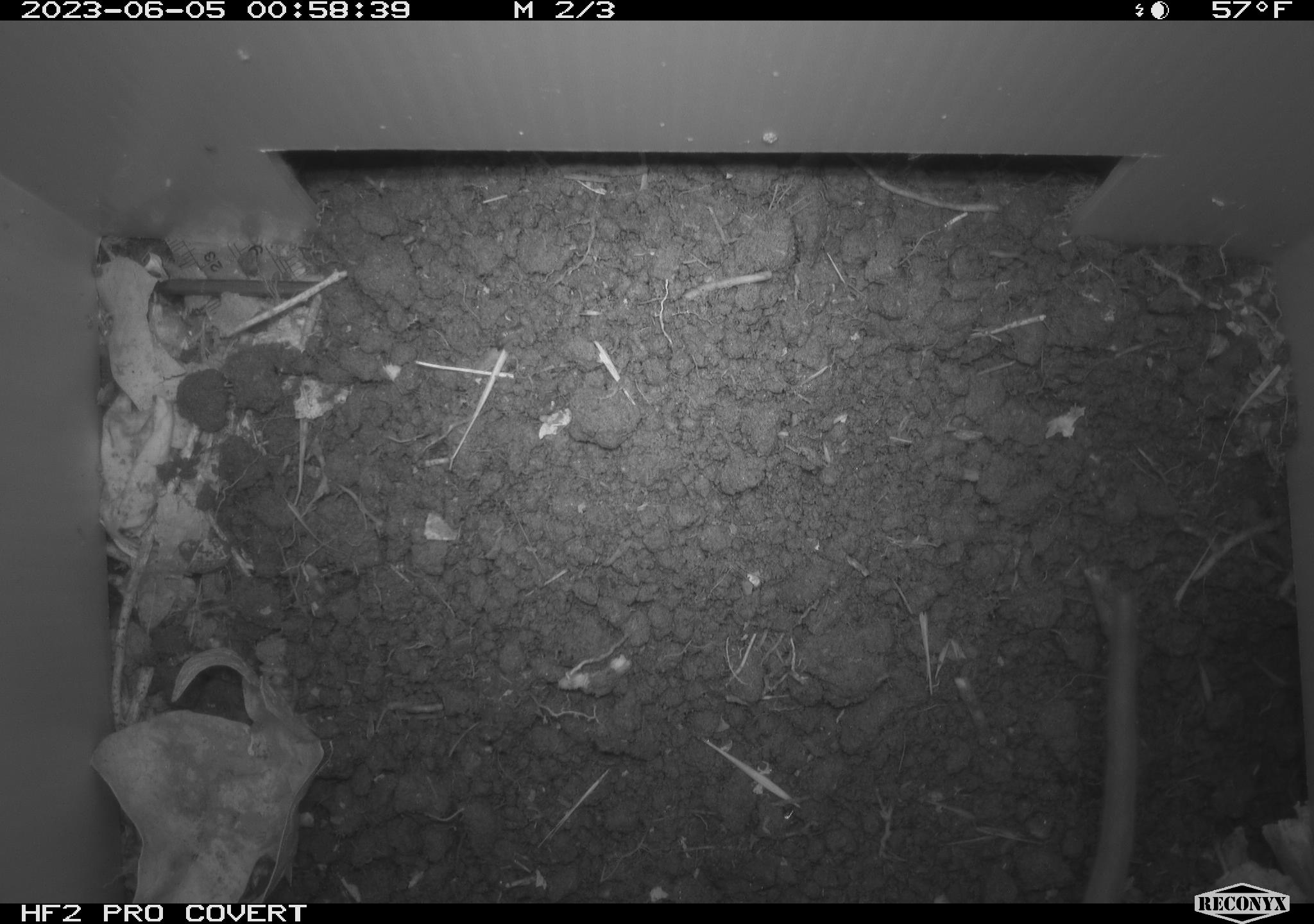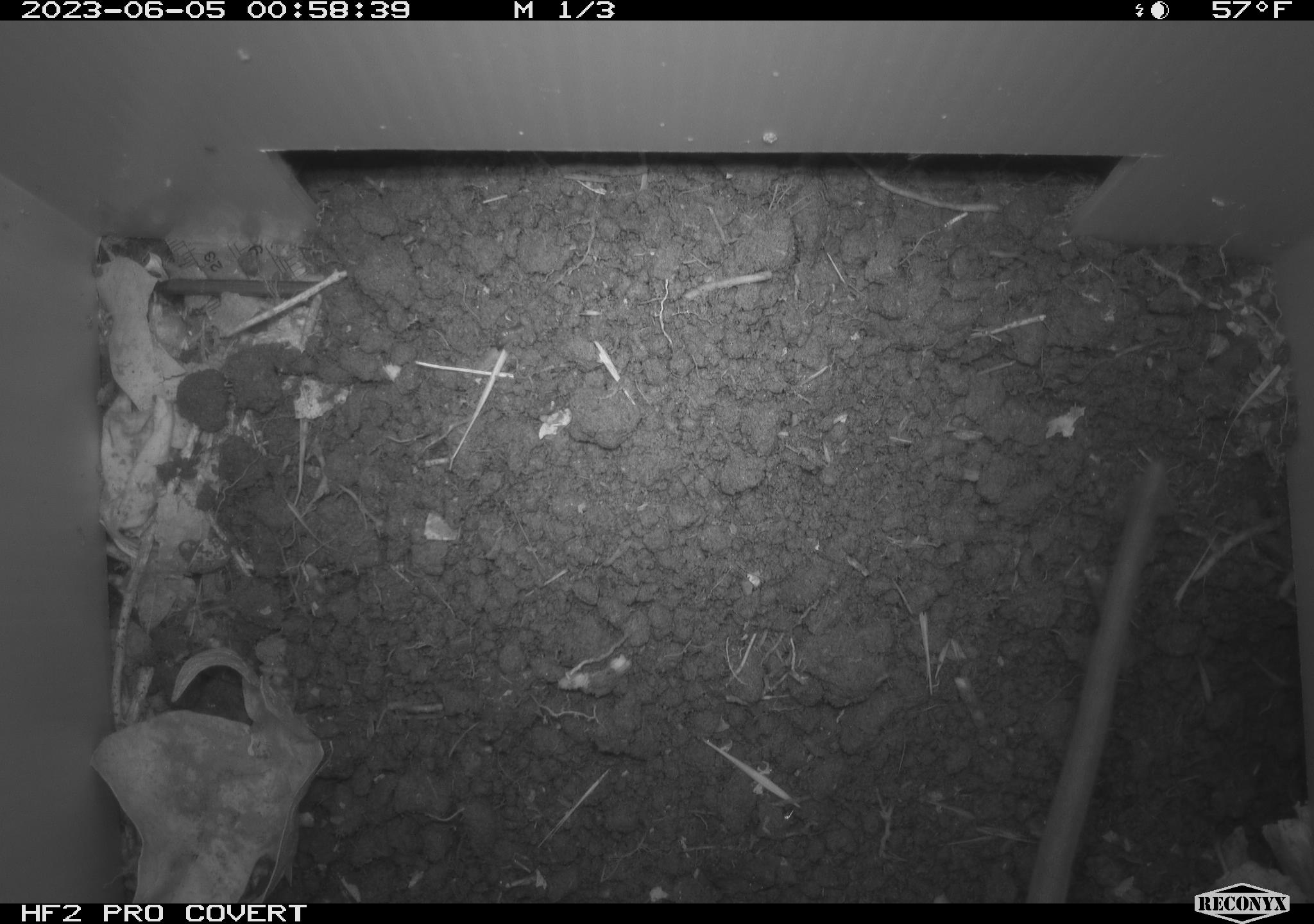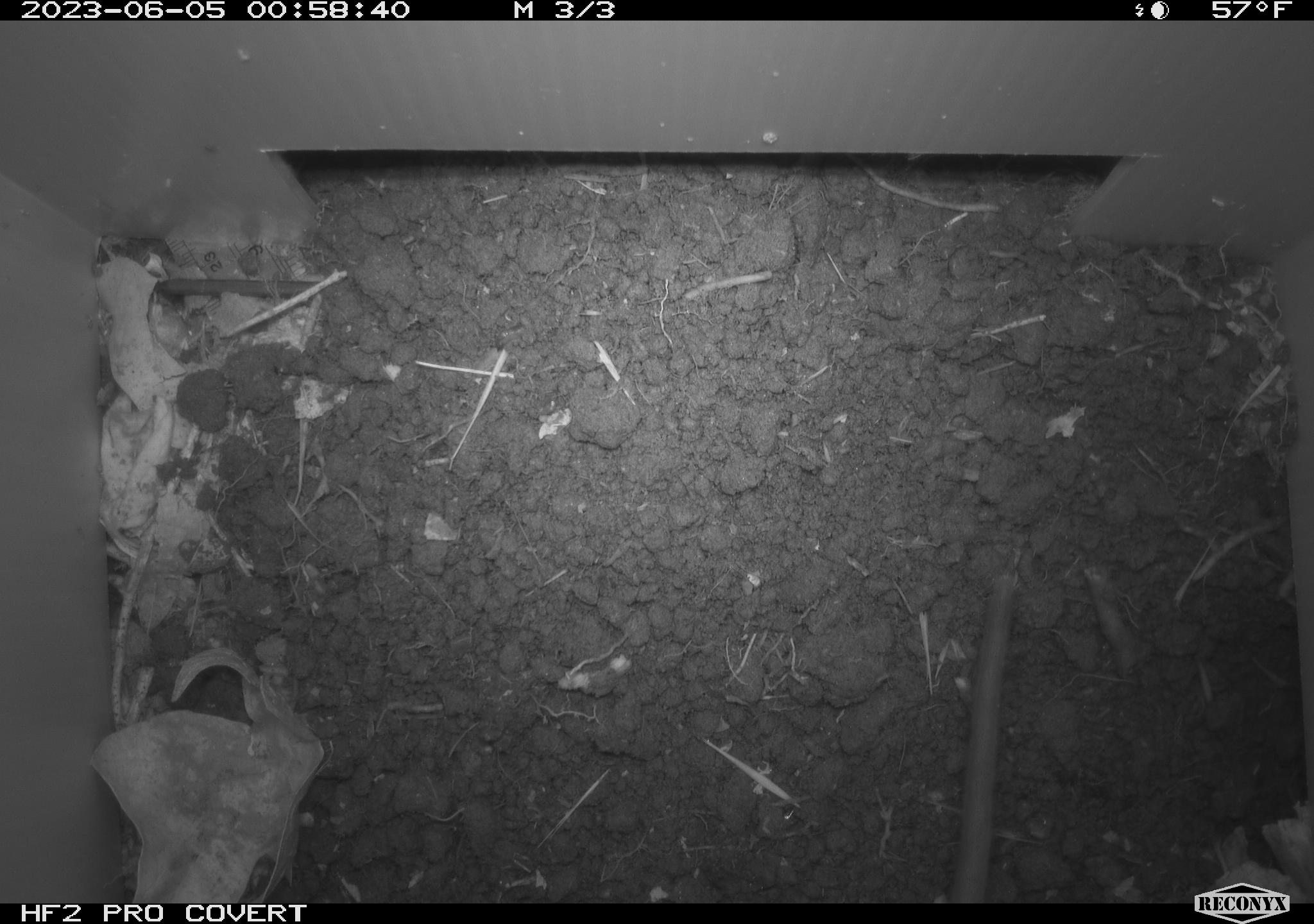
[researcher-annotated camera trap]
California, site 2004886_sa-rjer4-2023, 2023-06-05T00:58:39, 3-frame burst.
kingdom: Animalia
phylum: Chordata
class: Mammalia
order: Rodentia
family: Cricetidae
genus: Neotoma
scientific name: Neotoma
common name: pack rat or woodrat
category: neotoma species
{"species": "neotoma species (pack rat or woodrat) (Neotoma)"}